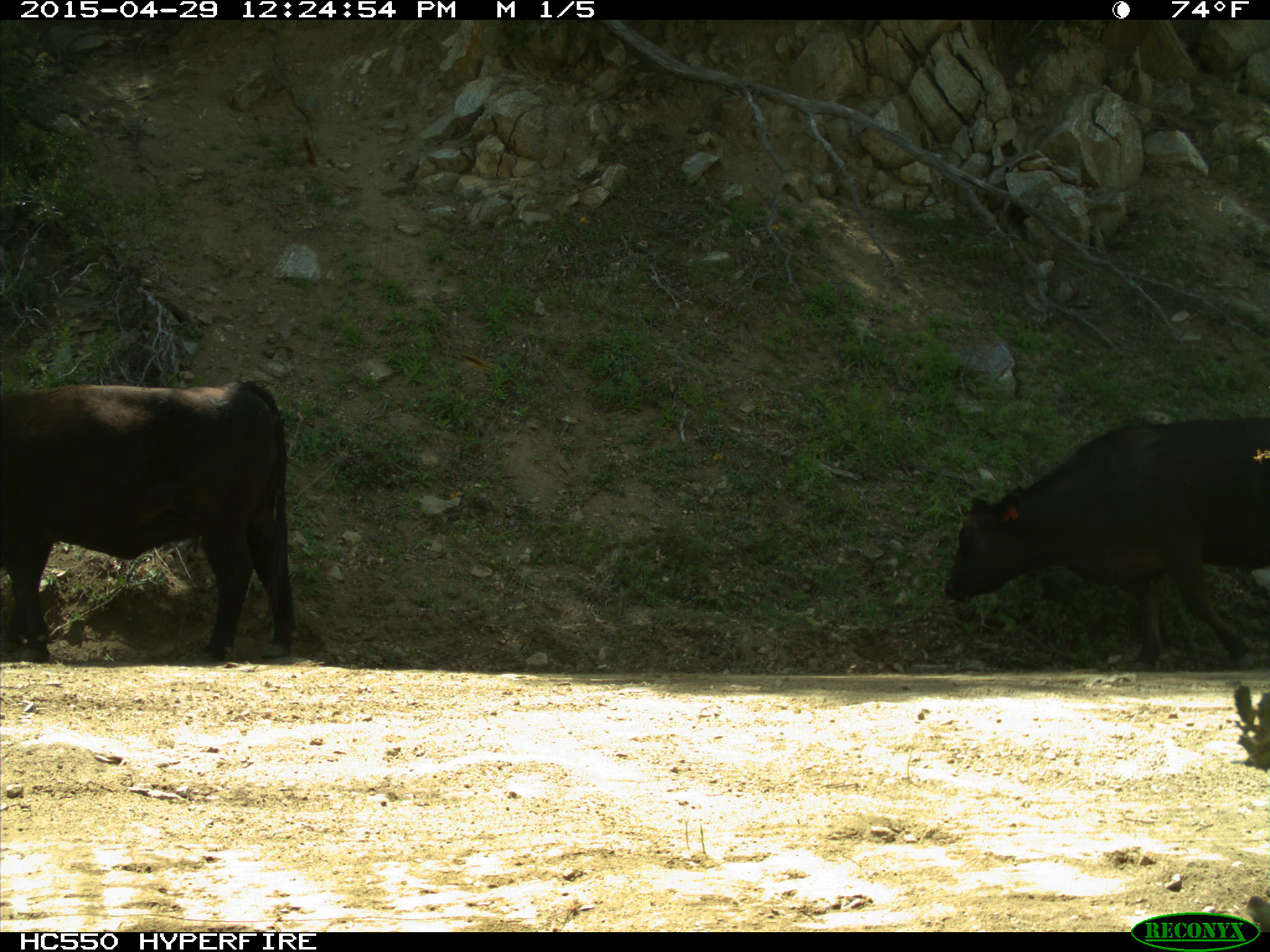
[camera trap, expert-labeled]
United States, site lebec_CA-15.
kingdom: Animalia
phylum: Chordata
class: Mammalia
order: Artiodactyla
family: Bovidae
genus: Bos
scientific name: Bos taurus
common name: domestic cow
Bos taurus (domestic cow).